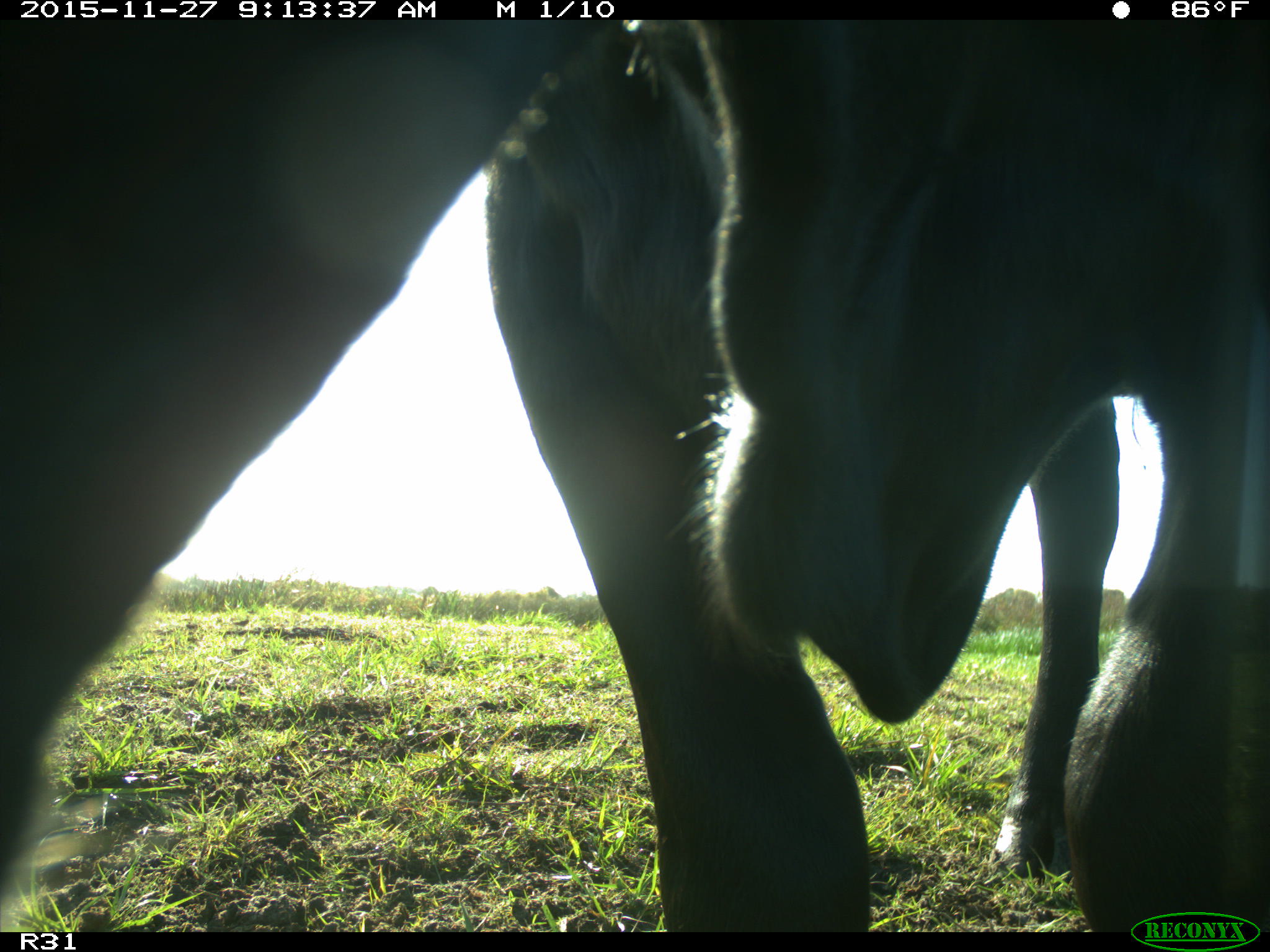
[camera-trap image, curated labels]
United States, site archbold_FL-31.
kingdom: Animalia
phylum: Chordata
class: Mammalia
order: Artiodactyla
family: Bovidae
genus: Bos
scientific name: Bos taurus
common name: domestic cow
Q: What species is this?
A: Bos taurus (domestic cow).